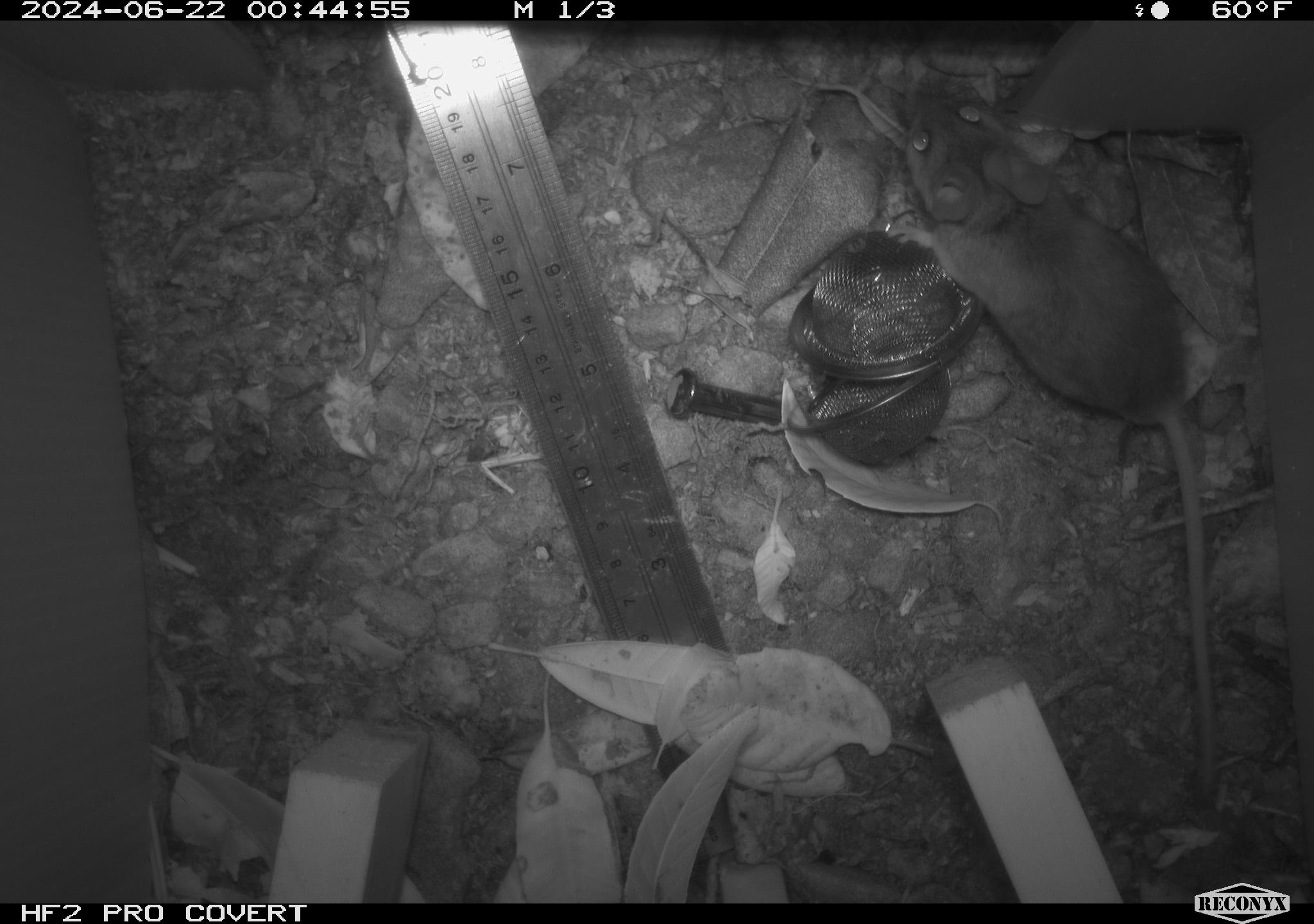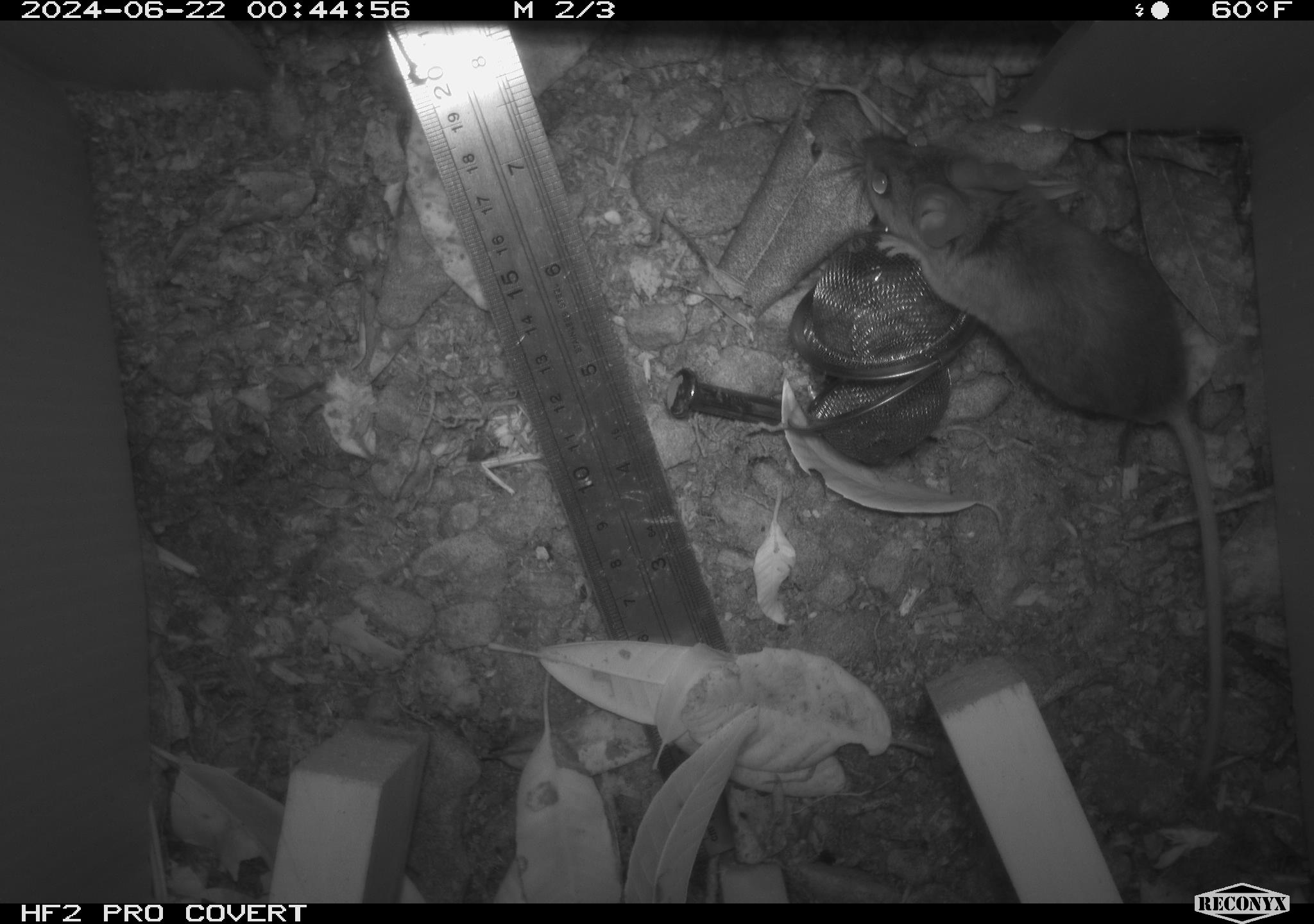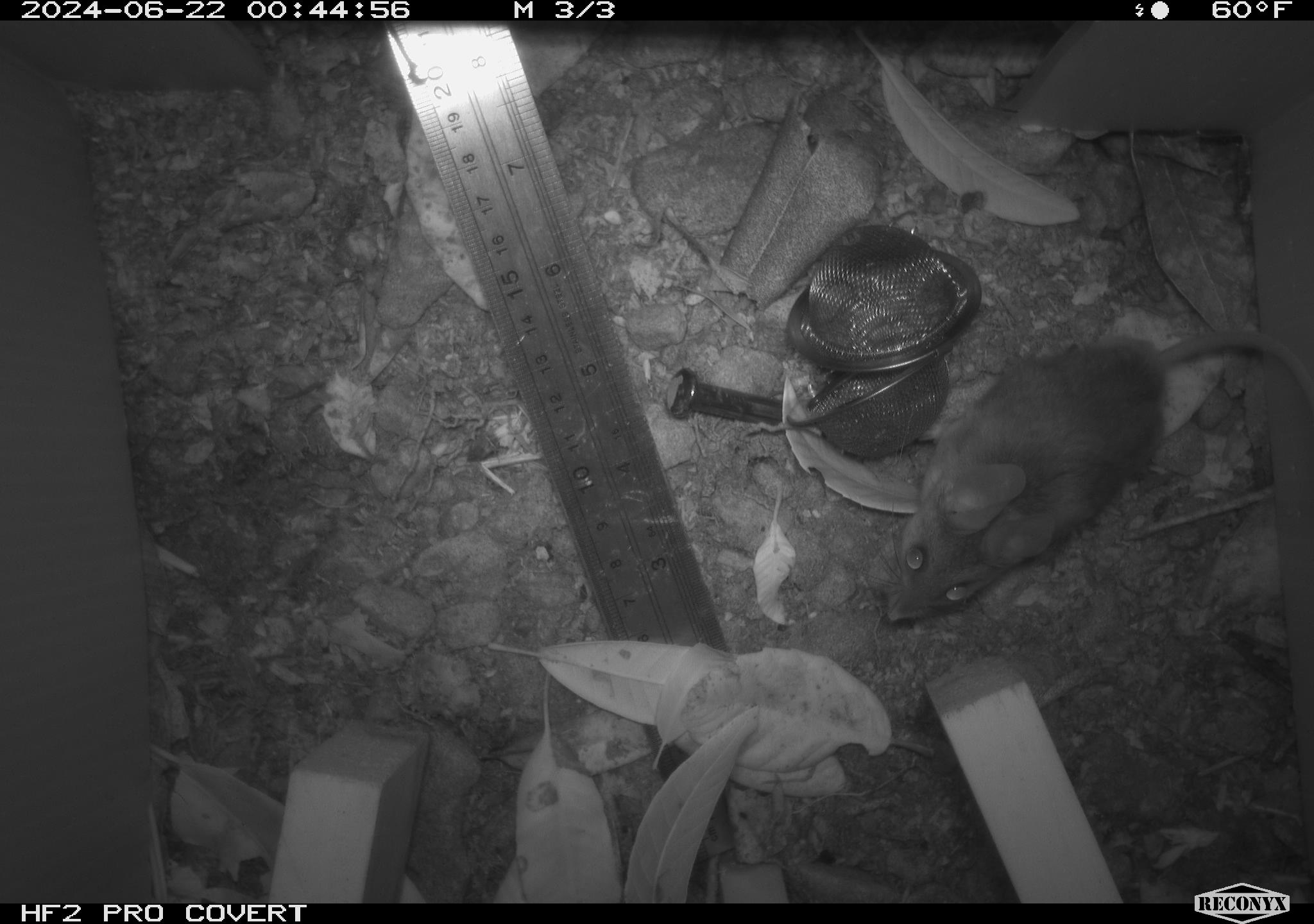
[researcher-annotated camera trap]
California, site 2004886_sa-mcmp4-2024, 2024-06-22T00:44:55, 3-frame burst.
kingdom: Animalia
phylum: Chordata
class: Mammalia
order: Rodentia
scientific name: Rodentia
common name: mouse species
Mouse species (Rodentia).